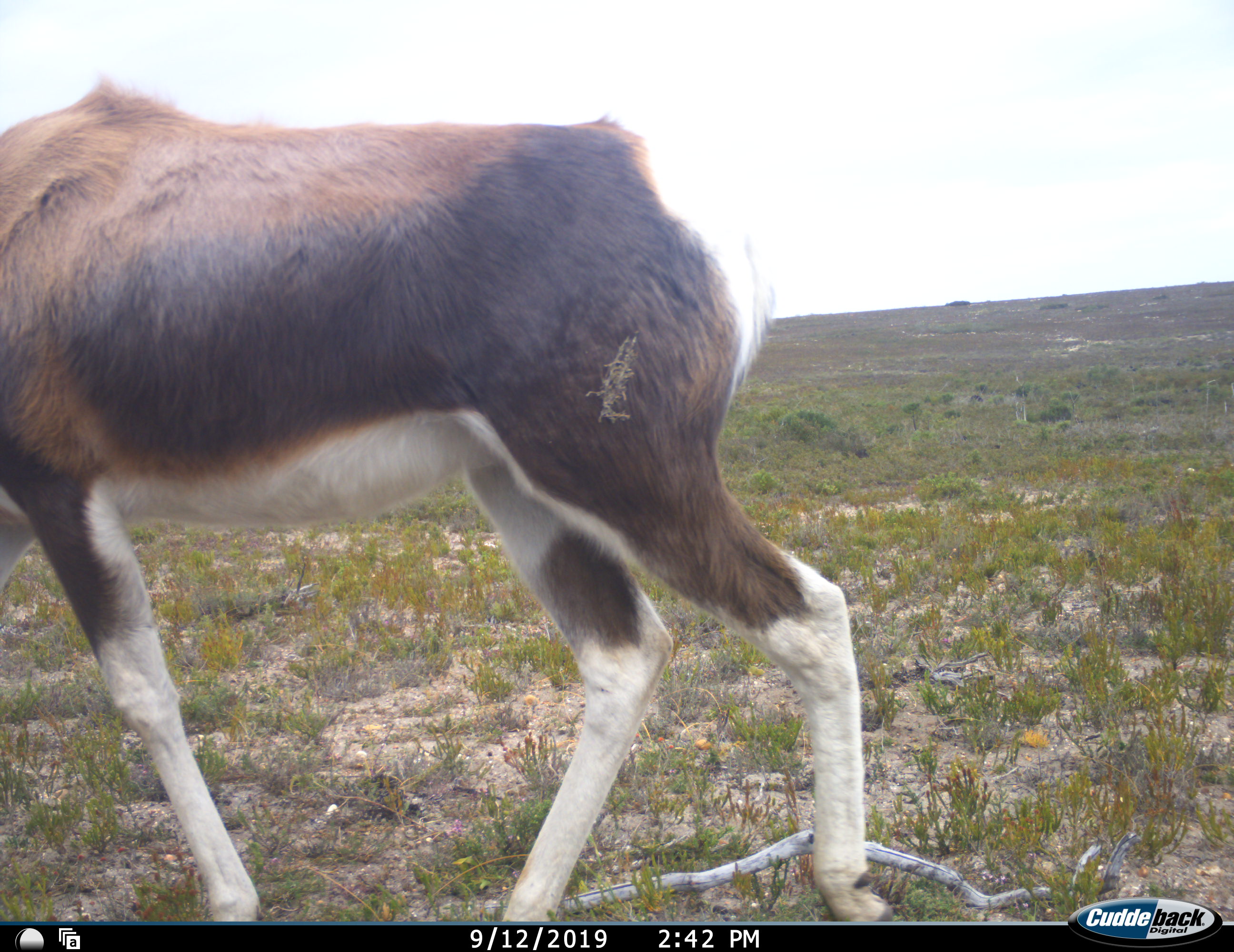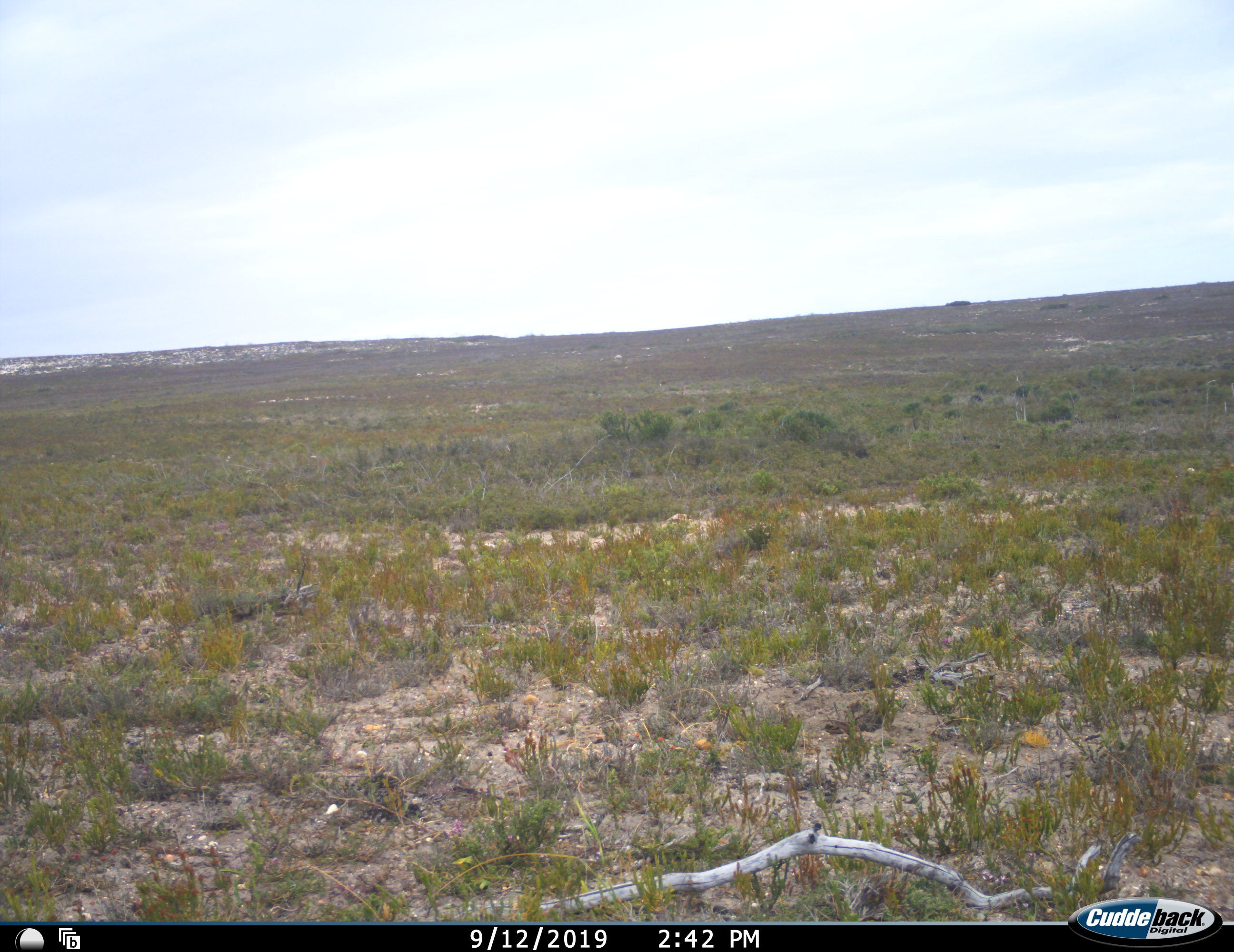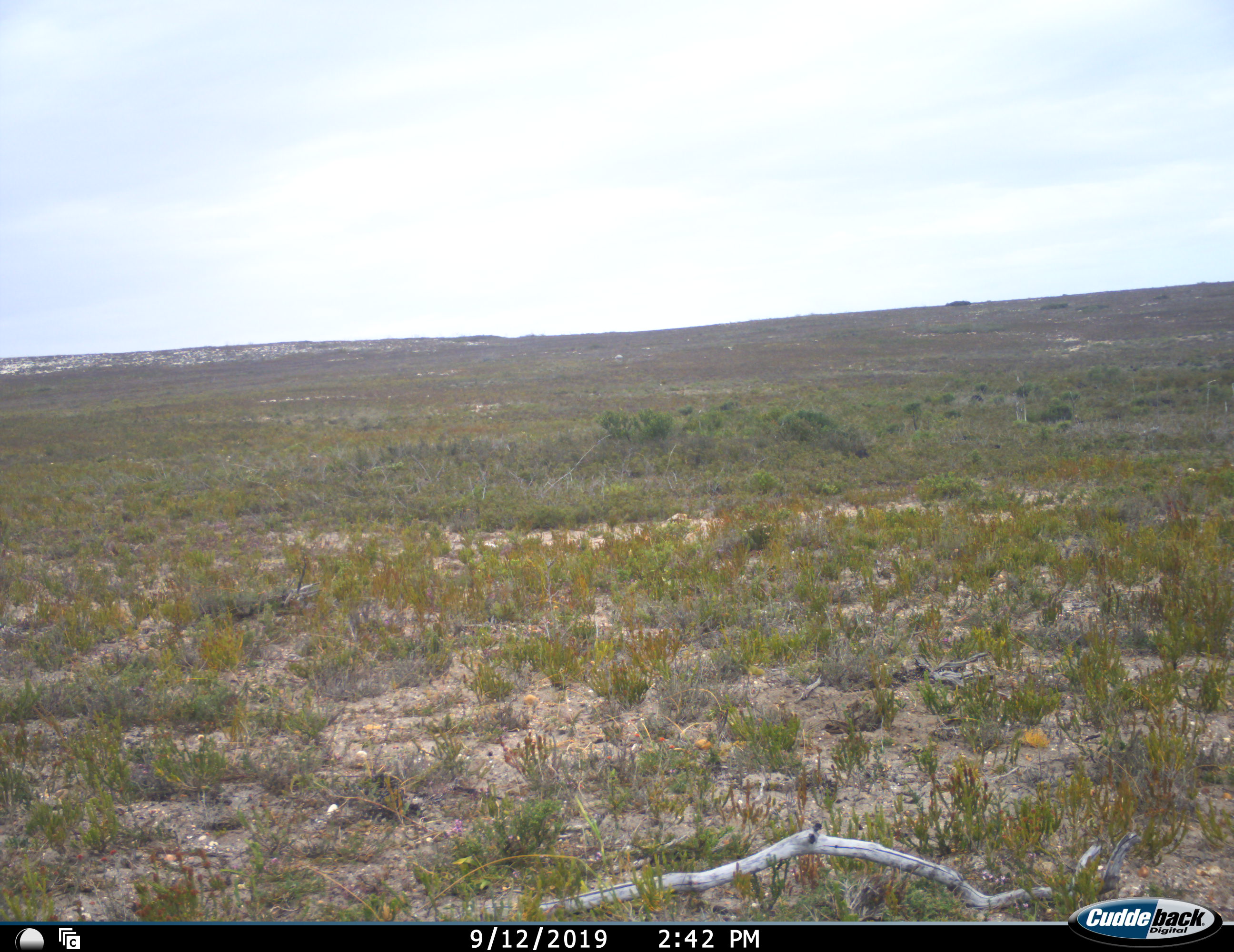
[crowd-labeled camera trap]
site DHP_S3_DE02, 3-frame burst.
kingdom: Animalia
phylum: Chordata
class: Mammalia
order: Artiodactyla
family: Bovidae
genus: Damaliscus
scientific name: Damaliscus pygargus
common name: bontebok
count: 1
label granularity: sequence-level